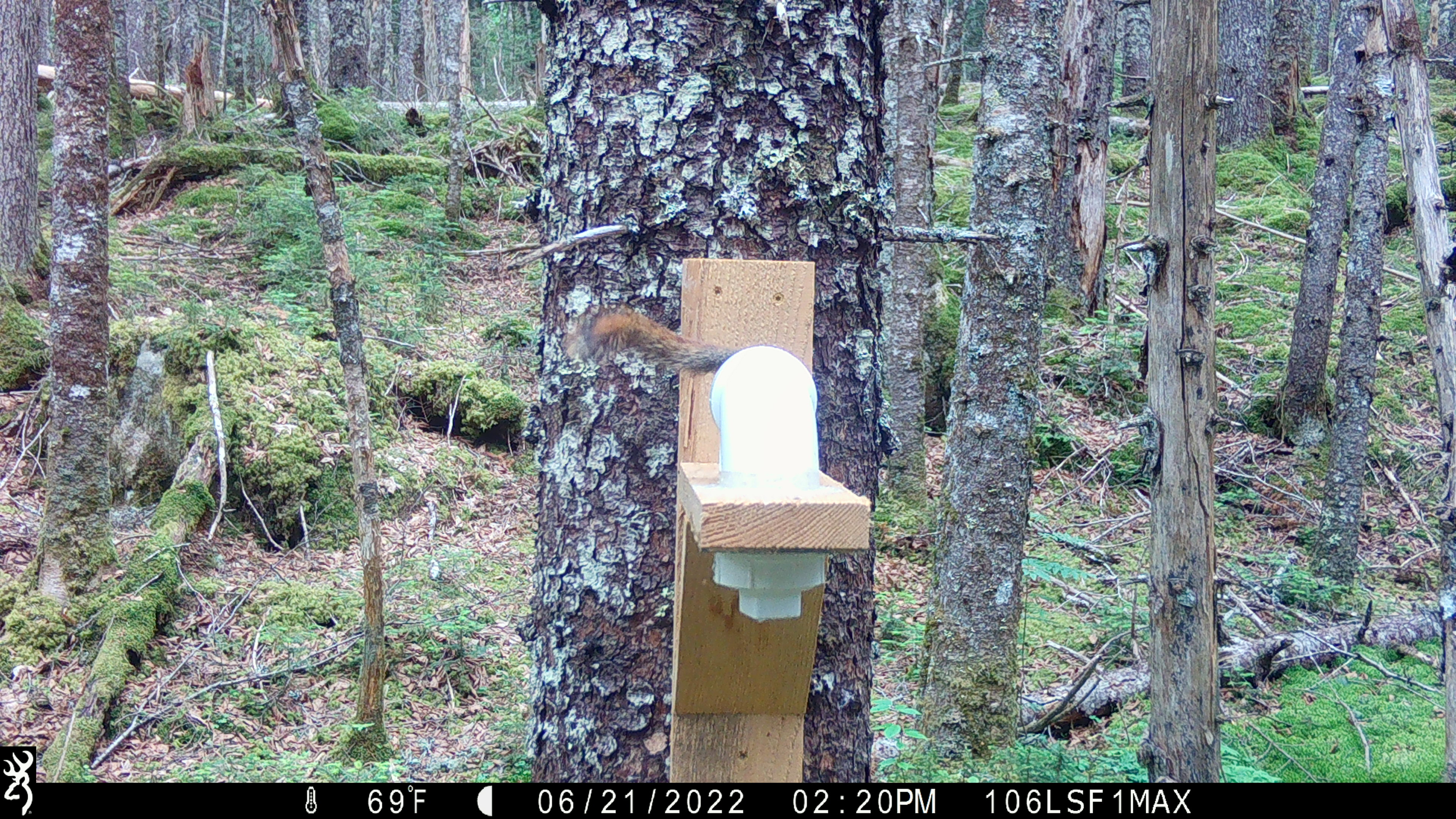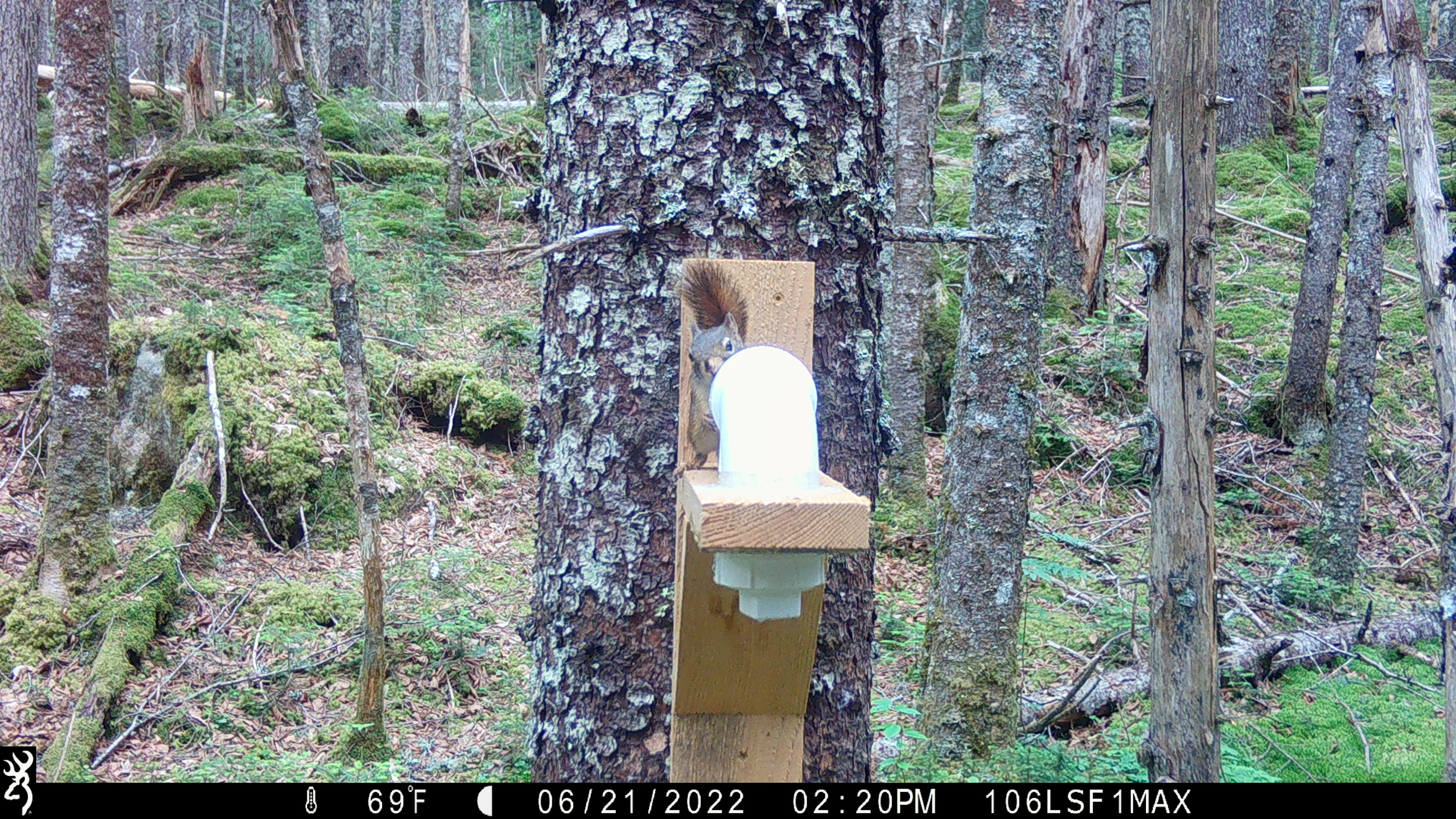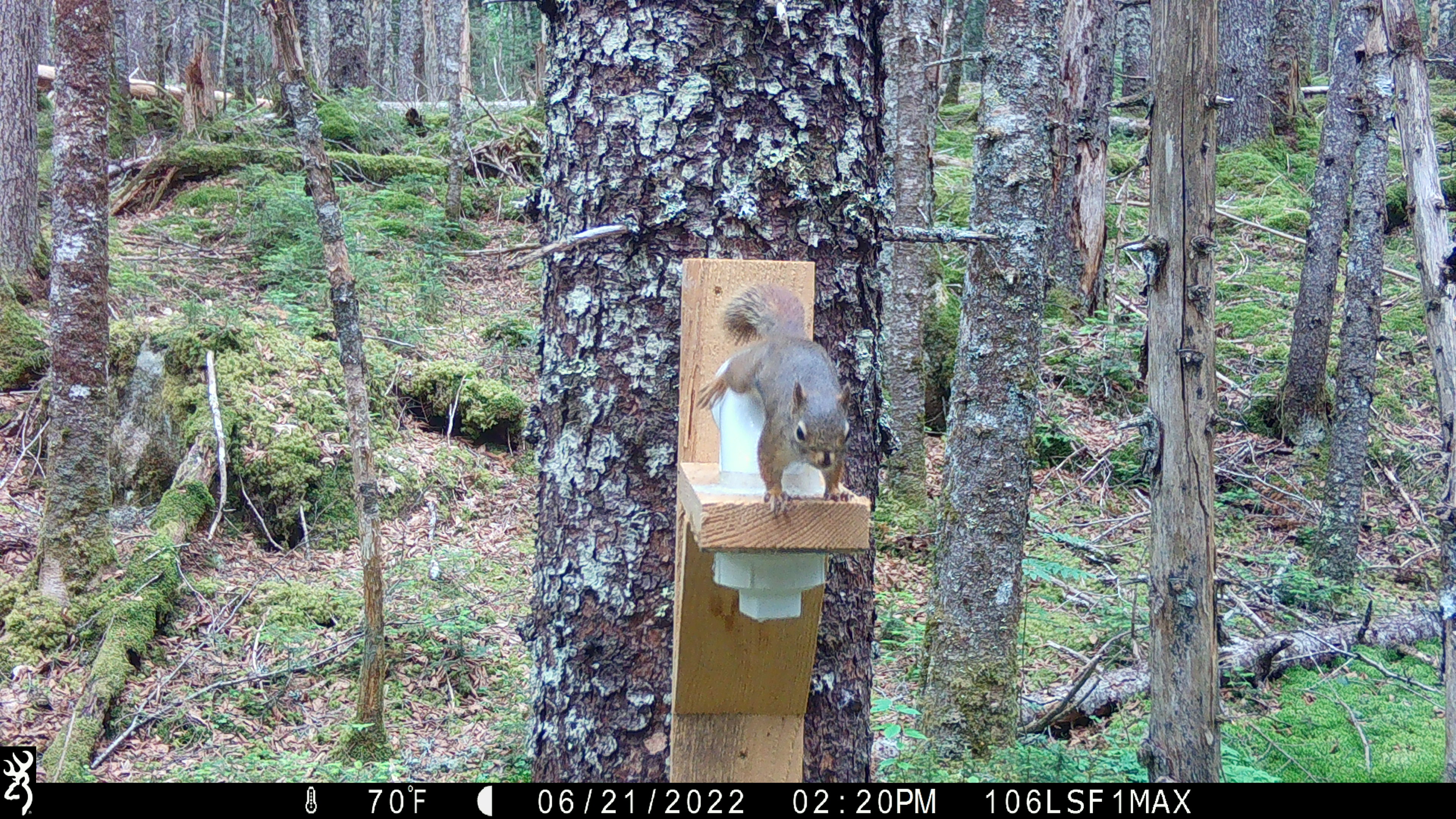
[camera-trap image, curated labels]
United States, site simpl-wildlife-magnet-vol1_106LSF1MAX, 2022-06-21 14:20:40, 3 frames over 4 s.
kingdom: Animalia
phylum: Chordata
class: Mammalia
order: Rodentia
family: Sciuridae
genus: Tamiasciurus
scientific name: Tamiasciurus hudsonicus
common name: red squirrel